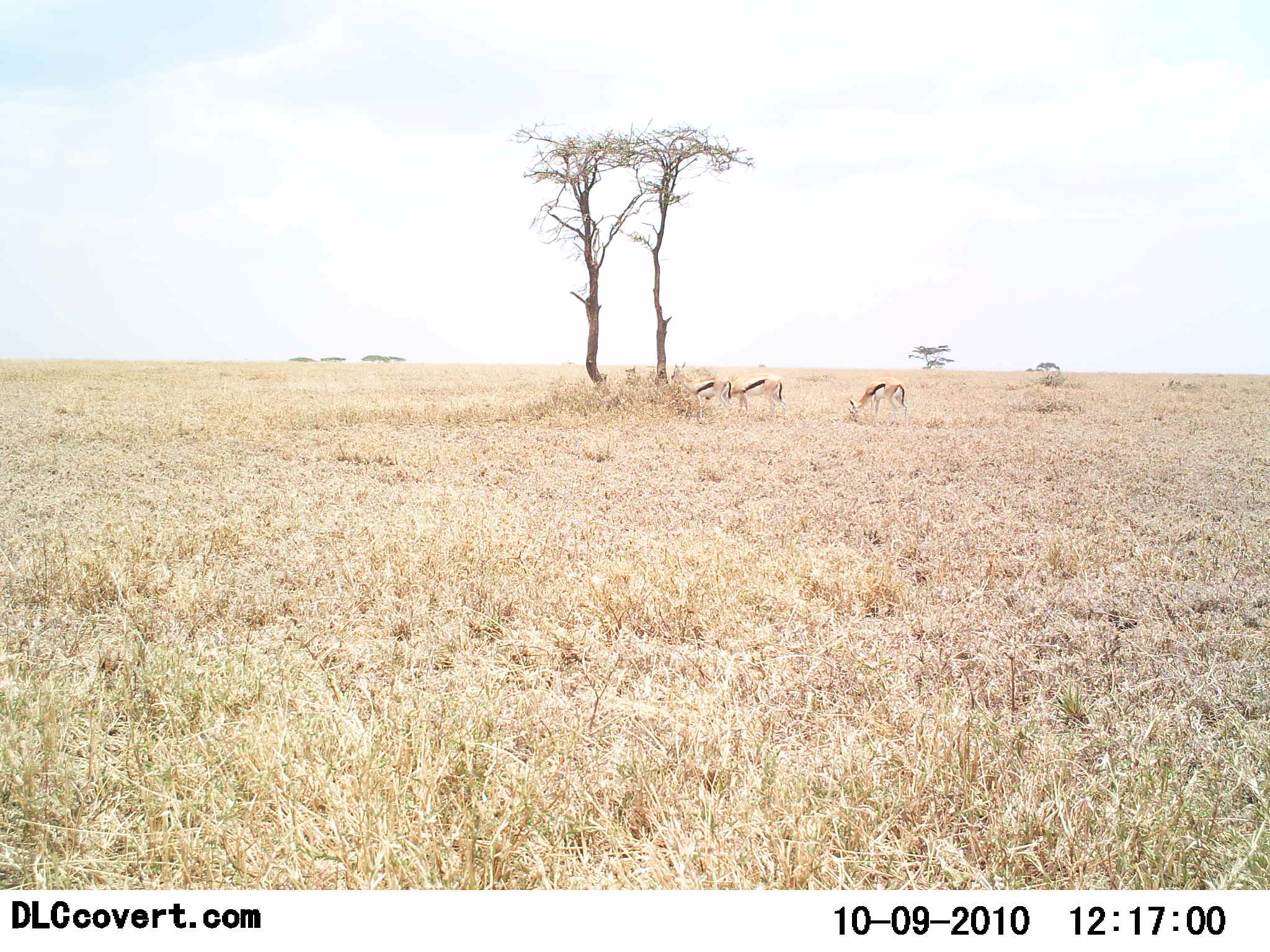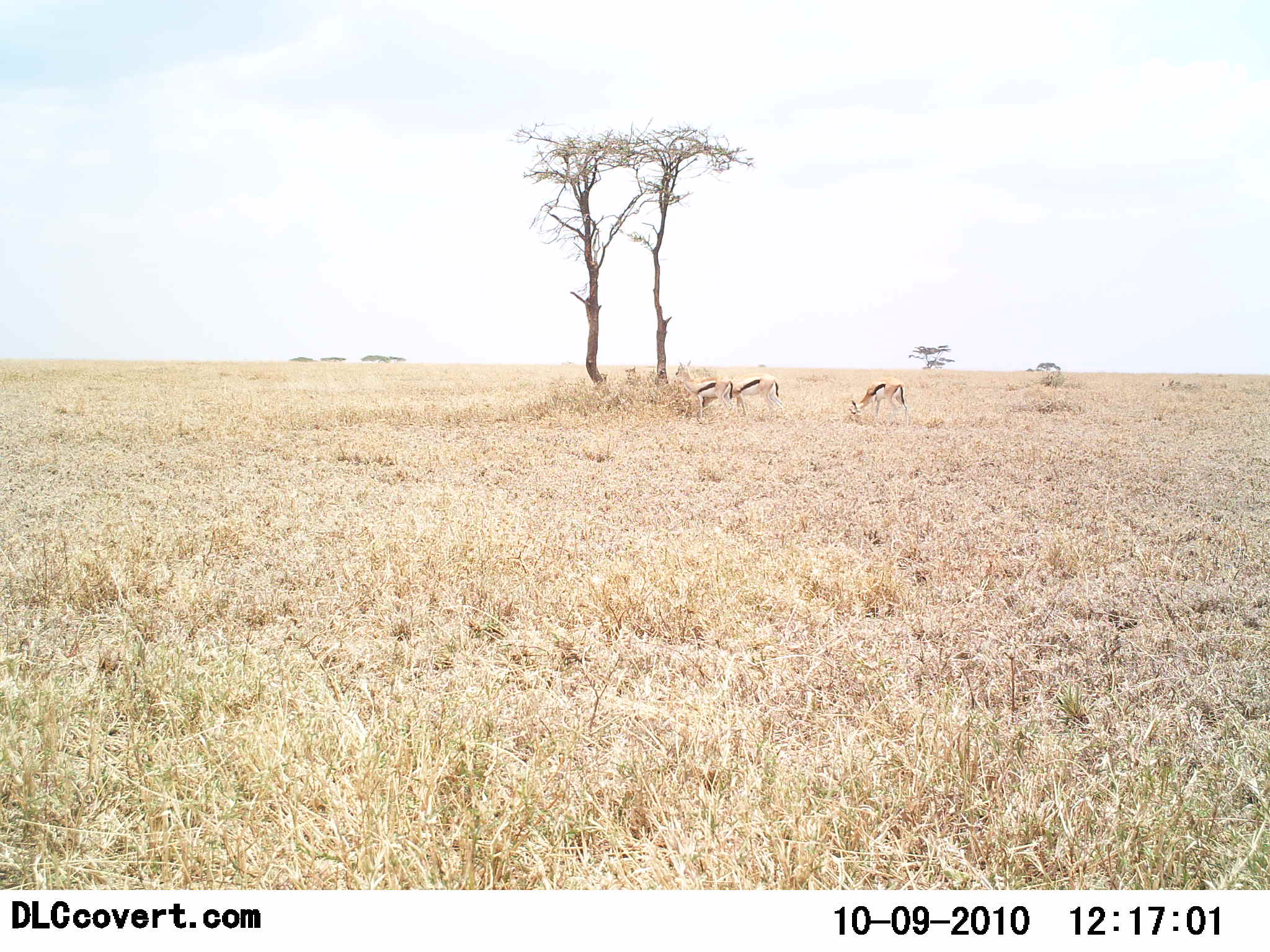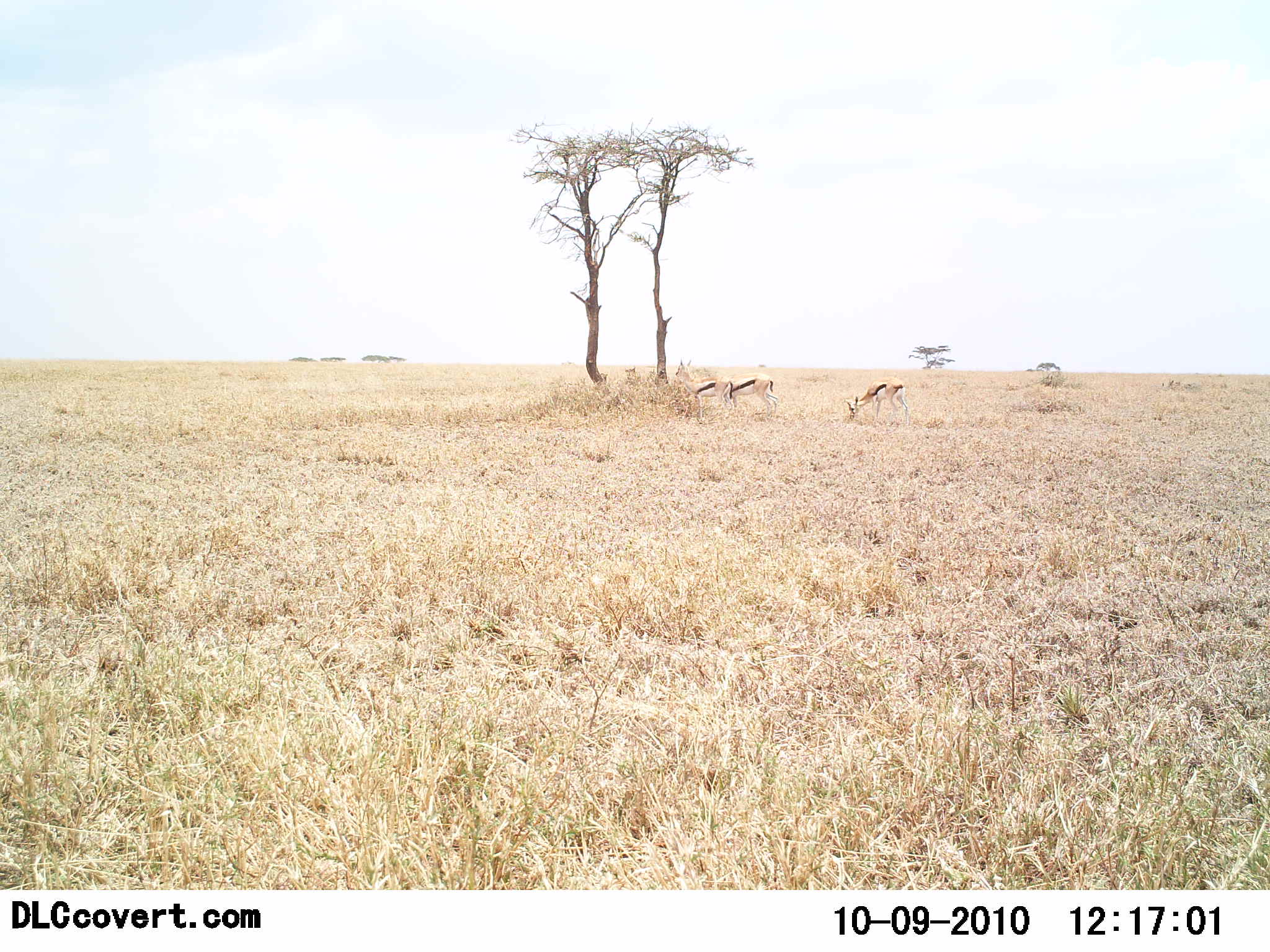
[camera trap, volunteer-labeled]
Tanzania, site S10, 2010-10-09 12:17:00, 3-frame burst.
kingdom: Animalia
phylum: Chordata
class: Mammalia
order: Artiodactyla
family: Bovidae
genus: Eudorcas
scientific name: Eudorcas thomsonii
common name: thomson's gazelle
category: gazellethomsons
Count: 3.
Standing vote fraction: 38%.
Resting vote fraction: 0%.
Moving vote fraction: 12%.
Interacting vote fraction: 0%.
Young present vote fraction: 0%.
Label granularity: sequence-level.